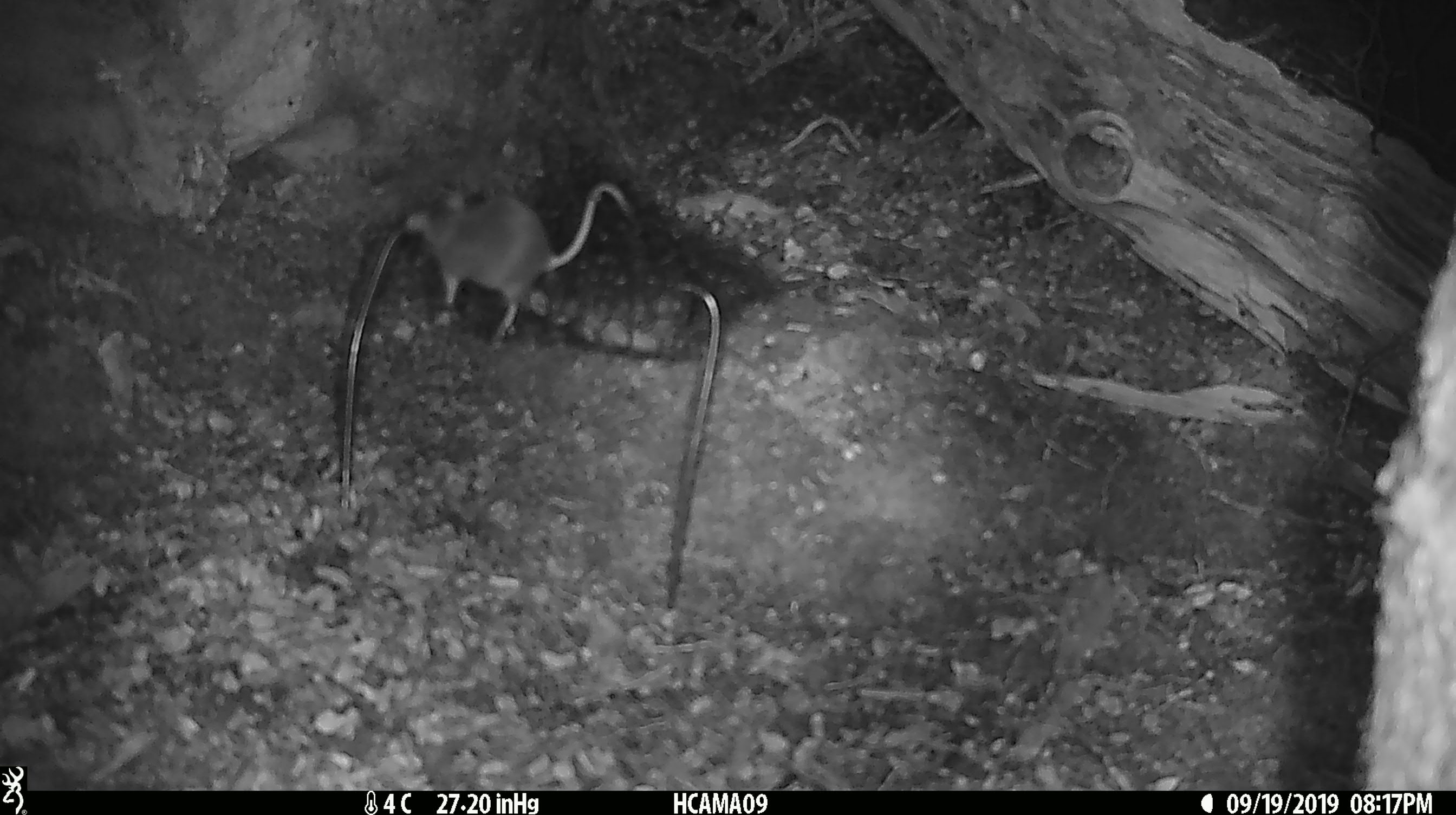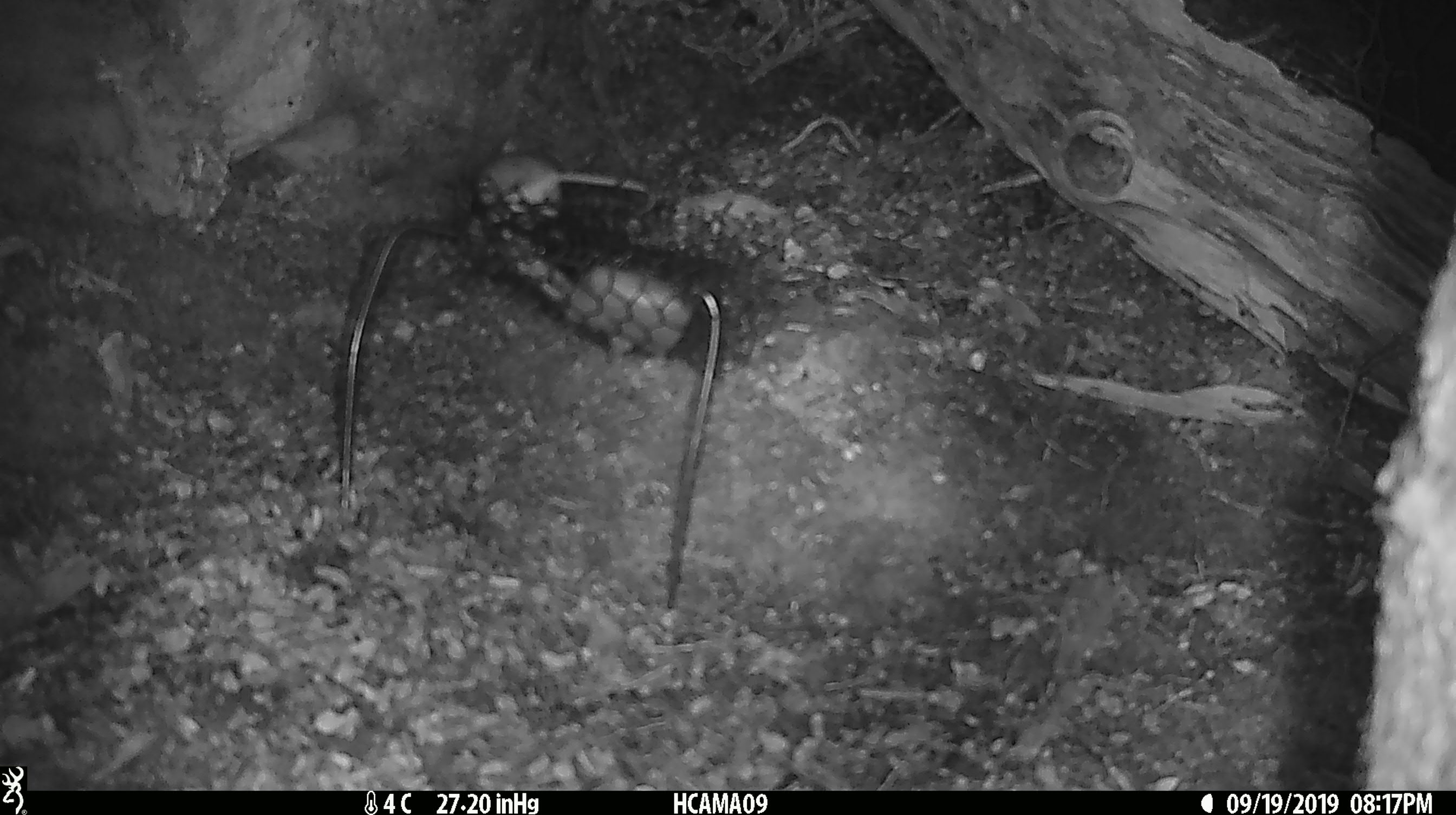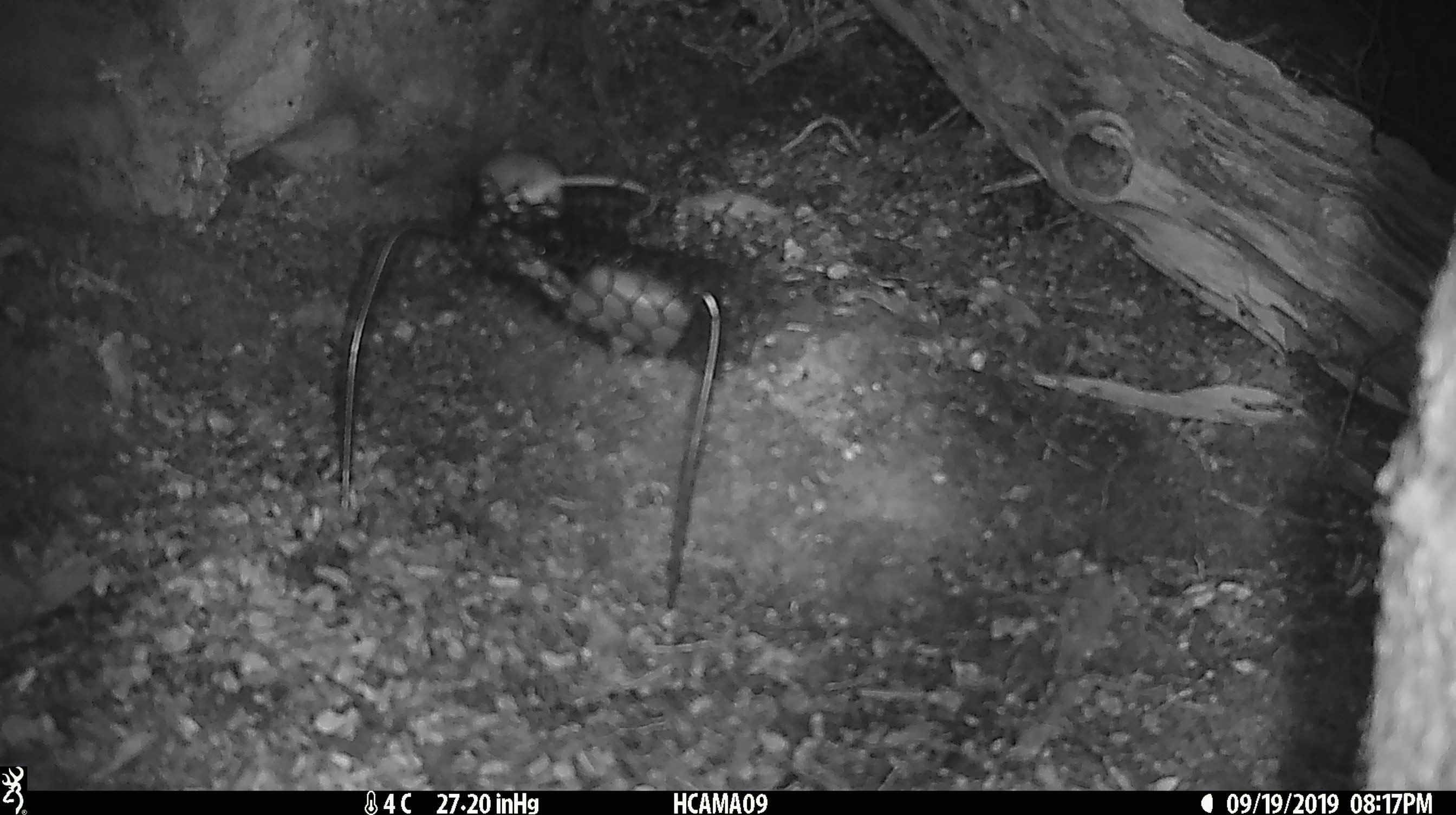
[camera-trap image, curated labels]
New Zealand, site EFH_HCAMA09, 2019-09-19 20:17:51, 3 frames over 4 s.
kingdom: Animalia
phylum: Chordata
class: Mammalia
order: Rodentia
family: Muridae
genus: Mus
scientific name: Mus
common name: mouse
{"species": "mouse (Mus)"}